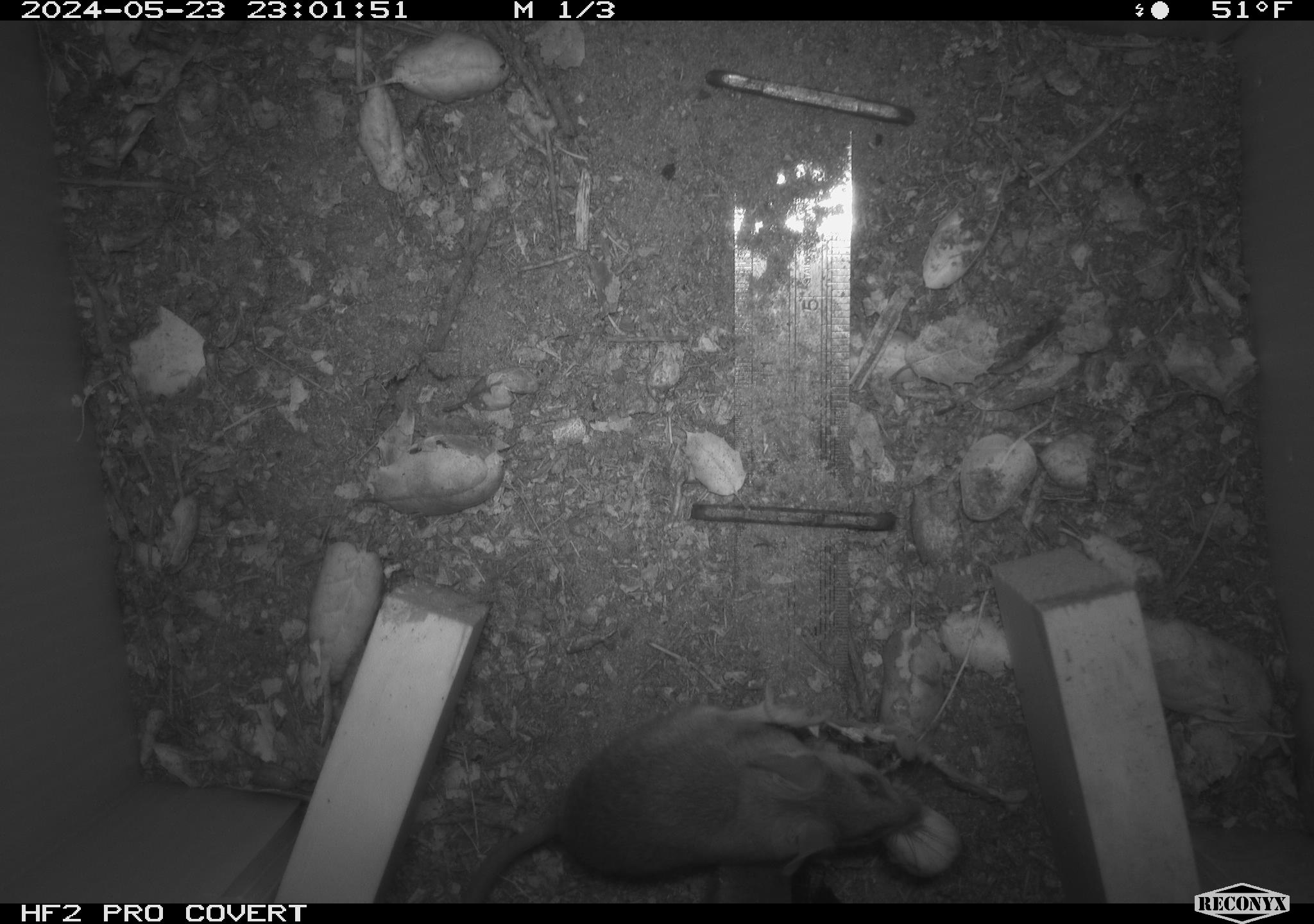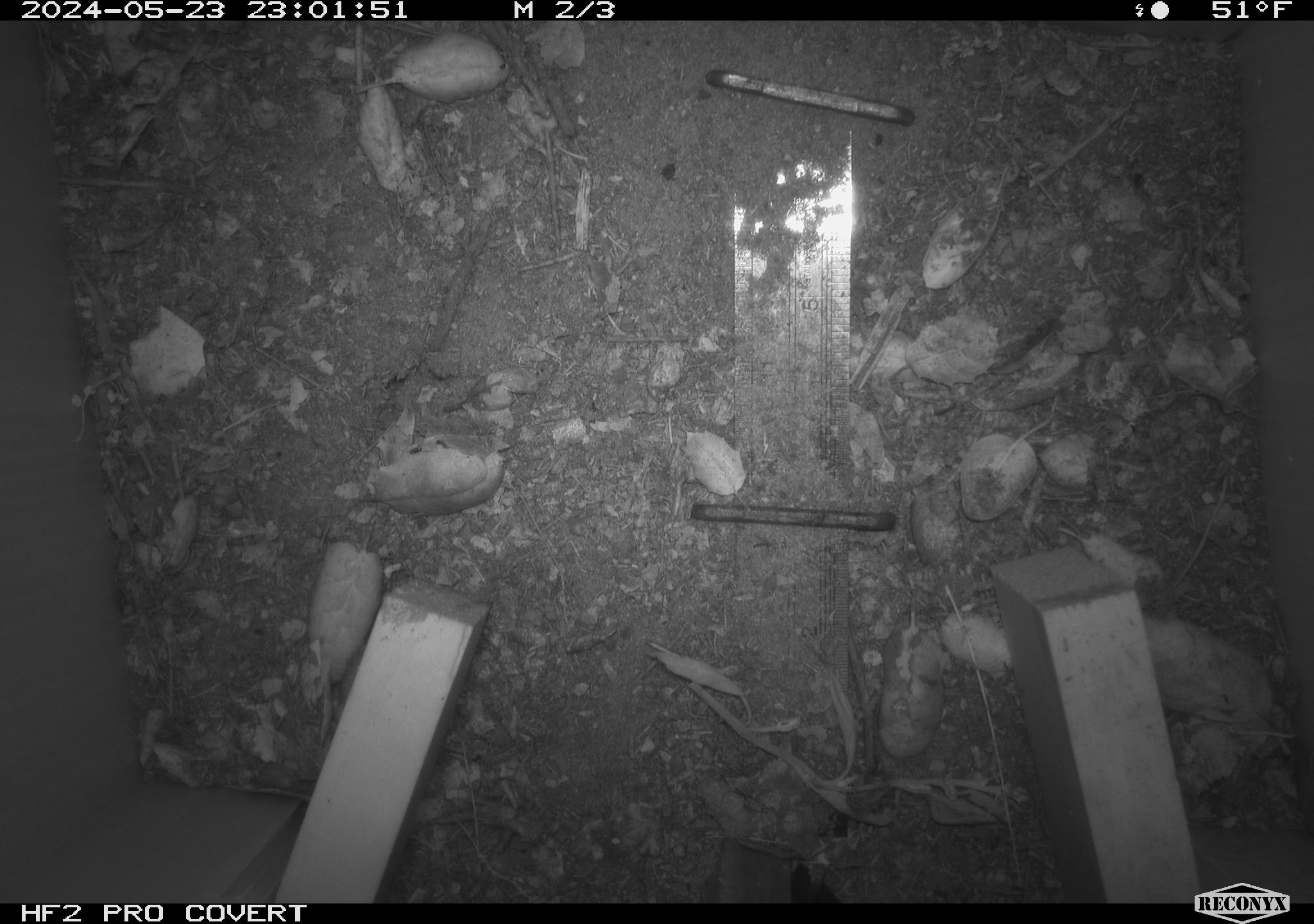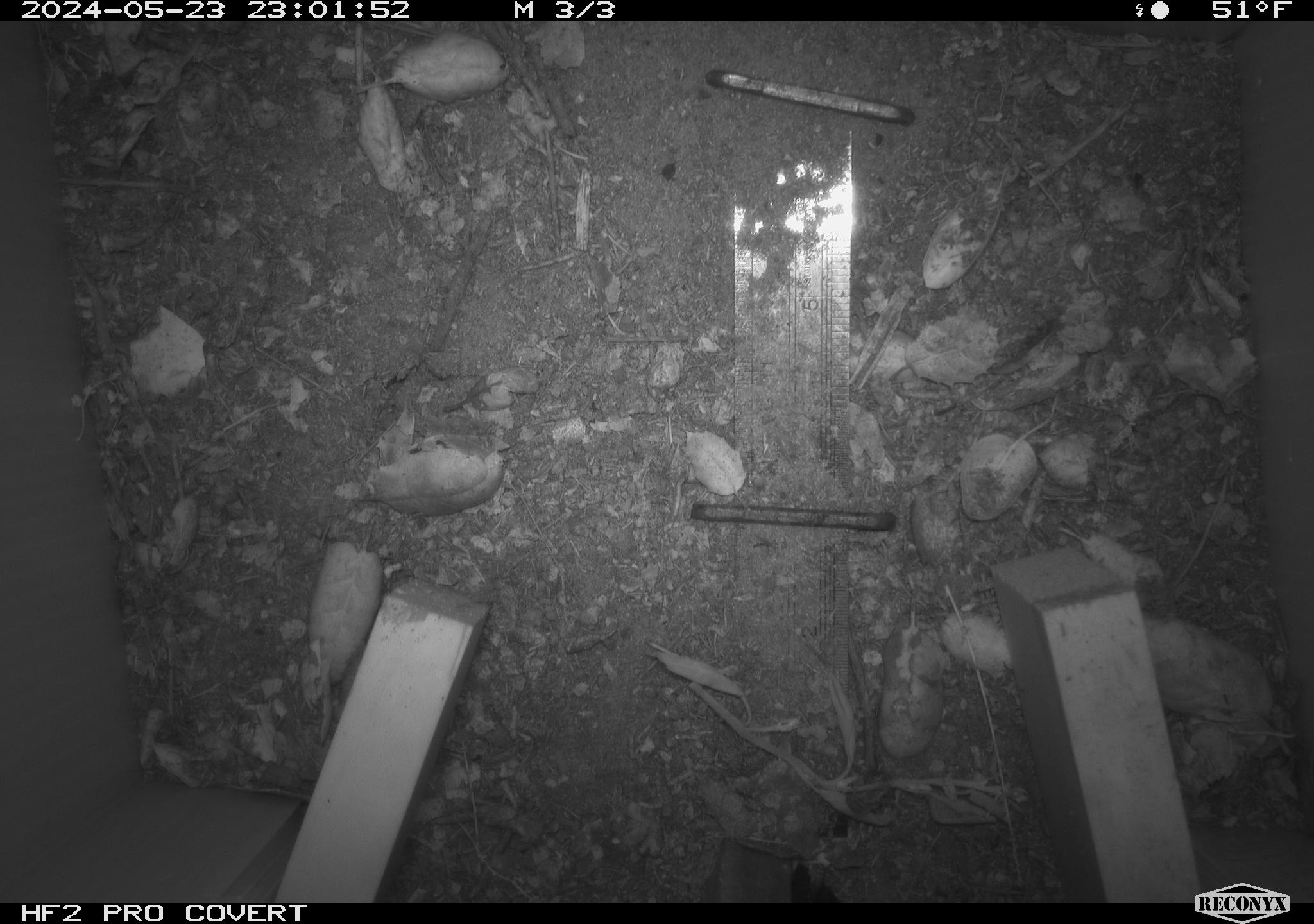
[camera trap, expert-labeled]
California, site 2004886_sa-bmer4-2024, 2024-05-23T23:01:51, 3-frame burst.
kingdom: Animalia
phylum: Chordata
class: Mammalia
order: Rodentia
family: Heteromyidae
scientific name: Heteromyidae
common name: kangaroo rats and pocket mice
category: heteromyidae family